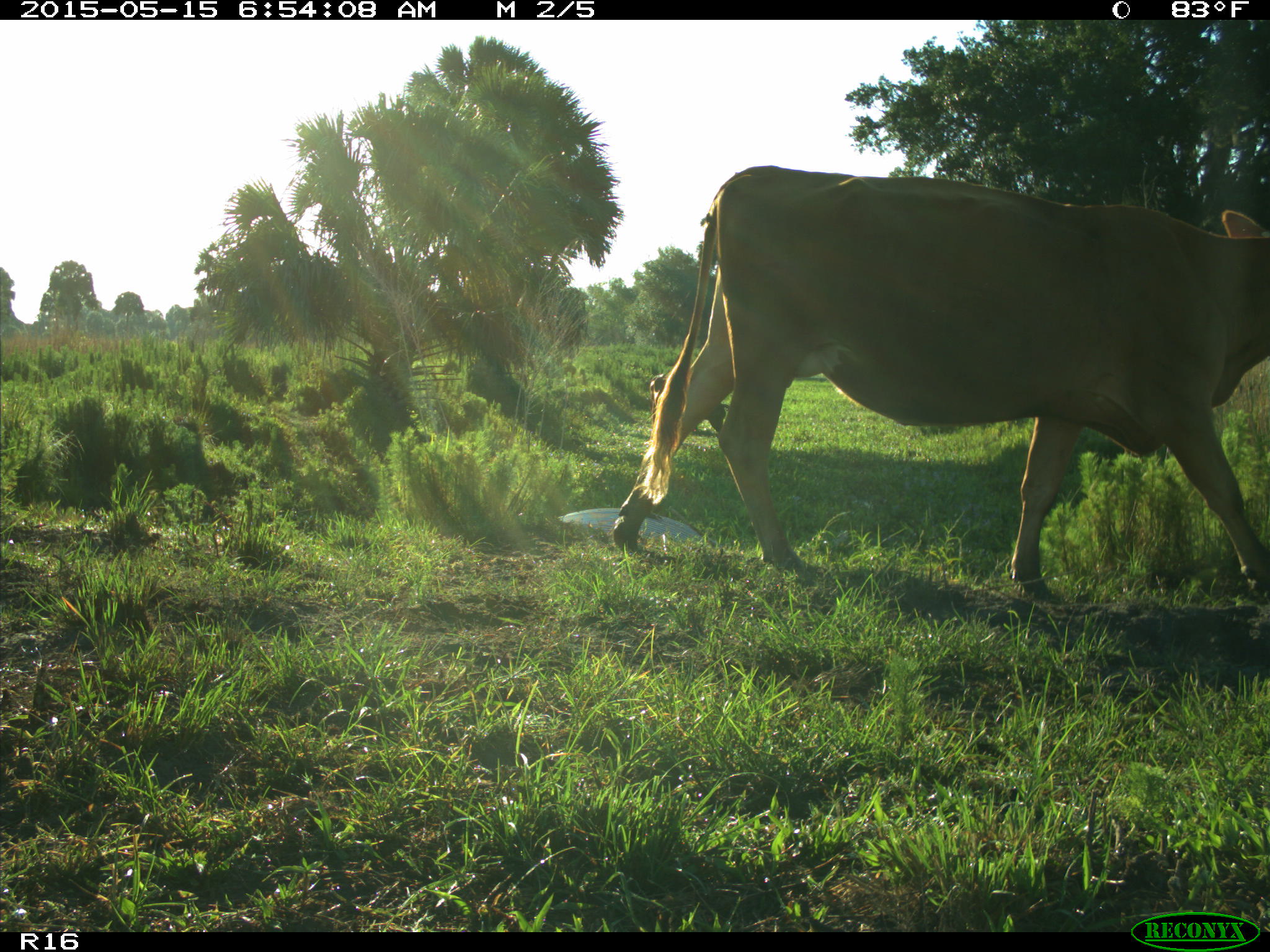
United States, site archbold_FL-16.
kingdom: Animalia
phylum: Chordata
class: Mammalia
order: Artiodactyla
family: Bovidae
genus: Bos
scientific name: Bos taurus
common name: domestic cow